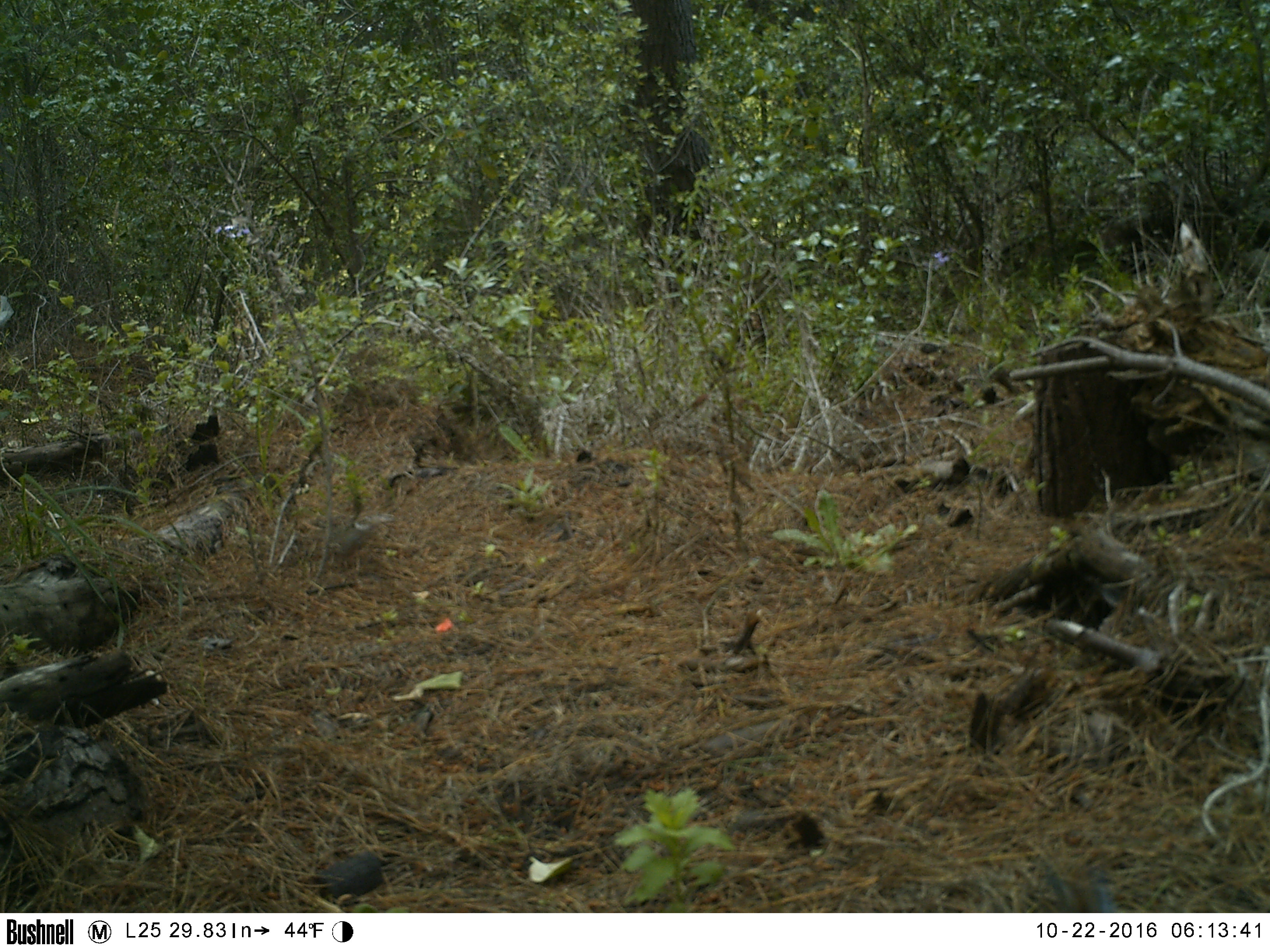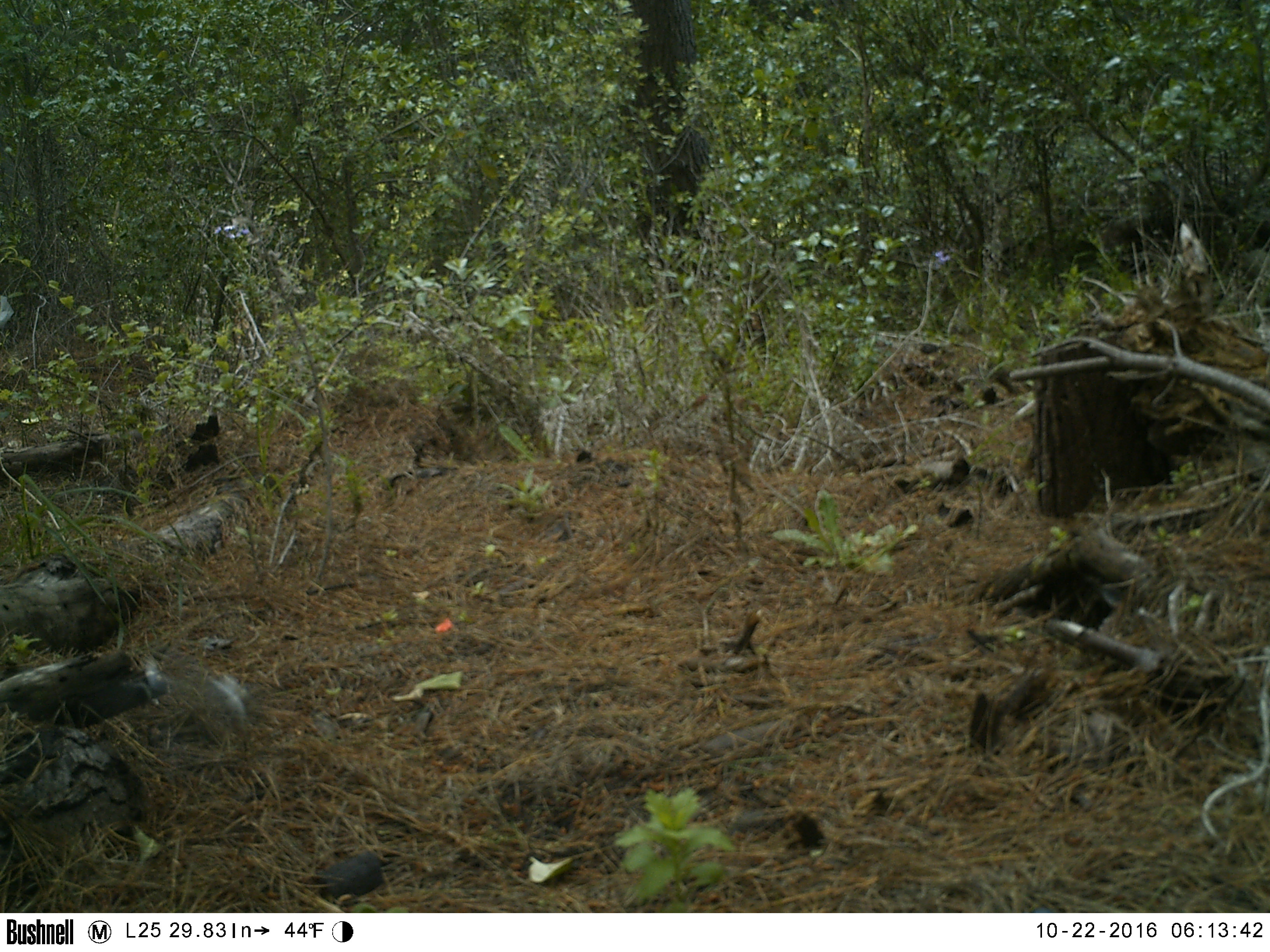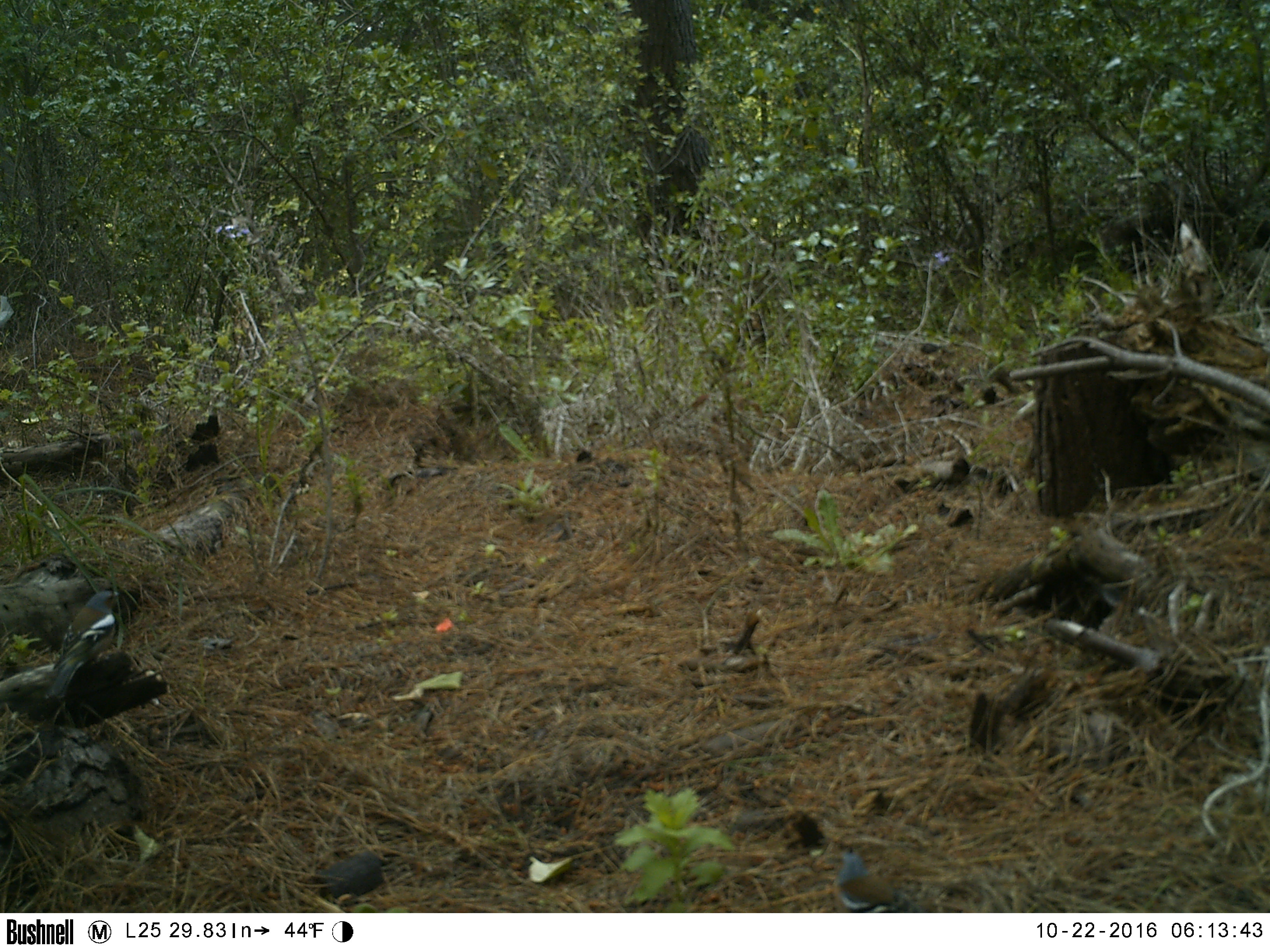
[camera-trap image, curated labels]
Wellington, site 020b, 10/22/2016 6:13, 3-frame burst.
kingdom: Animalia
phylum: Chordata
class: Aves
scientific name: Aves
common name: bird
Bird (Aves).